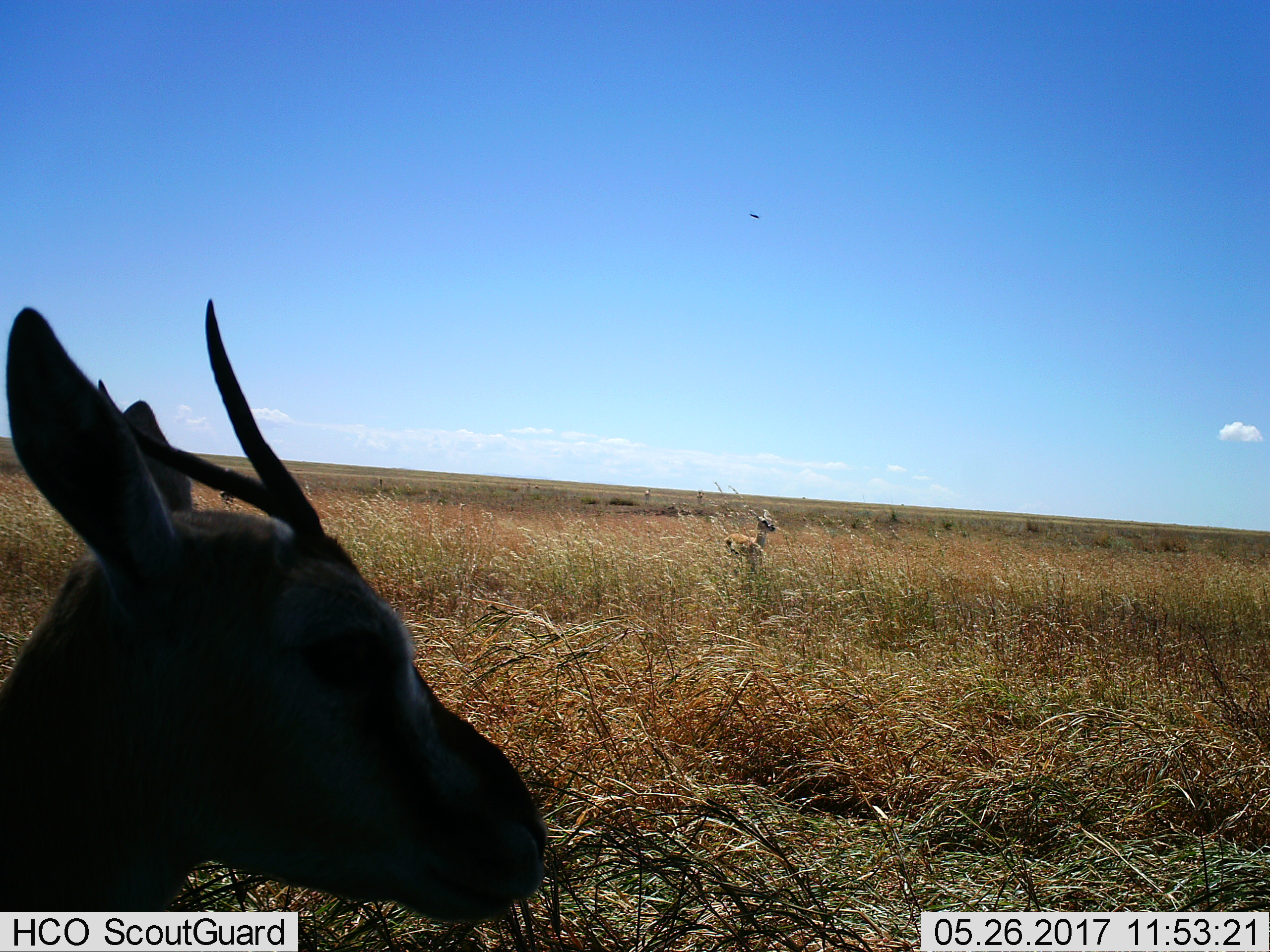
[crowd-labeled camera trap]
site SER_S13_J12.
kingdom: Animalia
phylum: Chordata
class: Mammalia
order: Artiodactyla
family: Bovidae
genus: Eudorcas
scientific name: Eudorcas thomsonii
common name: thomson's gazelle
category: gazellethomsons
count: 2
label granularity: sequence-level